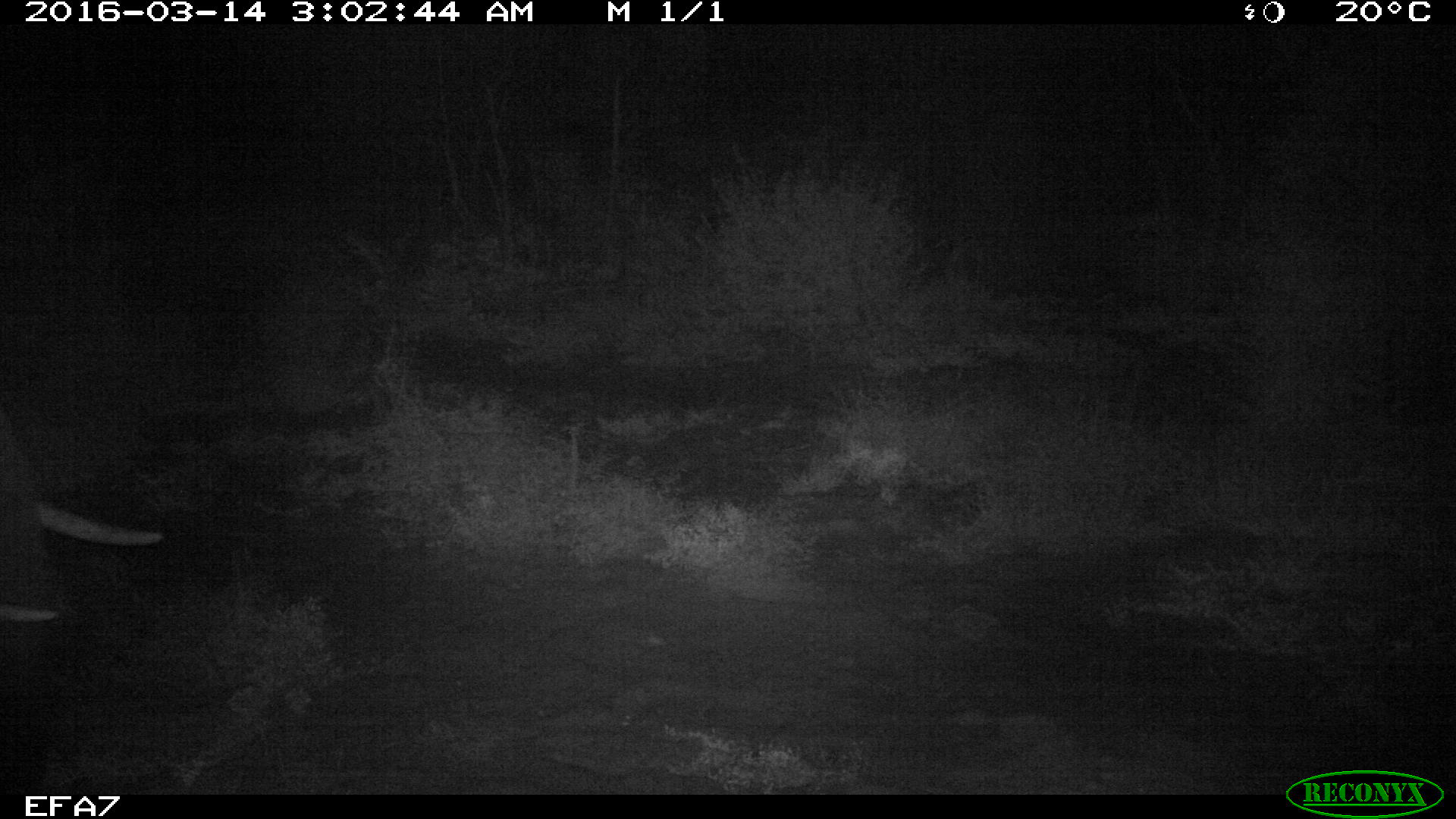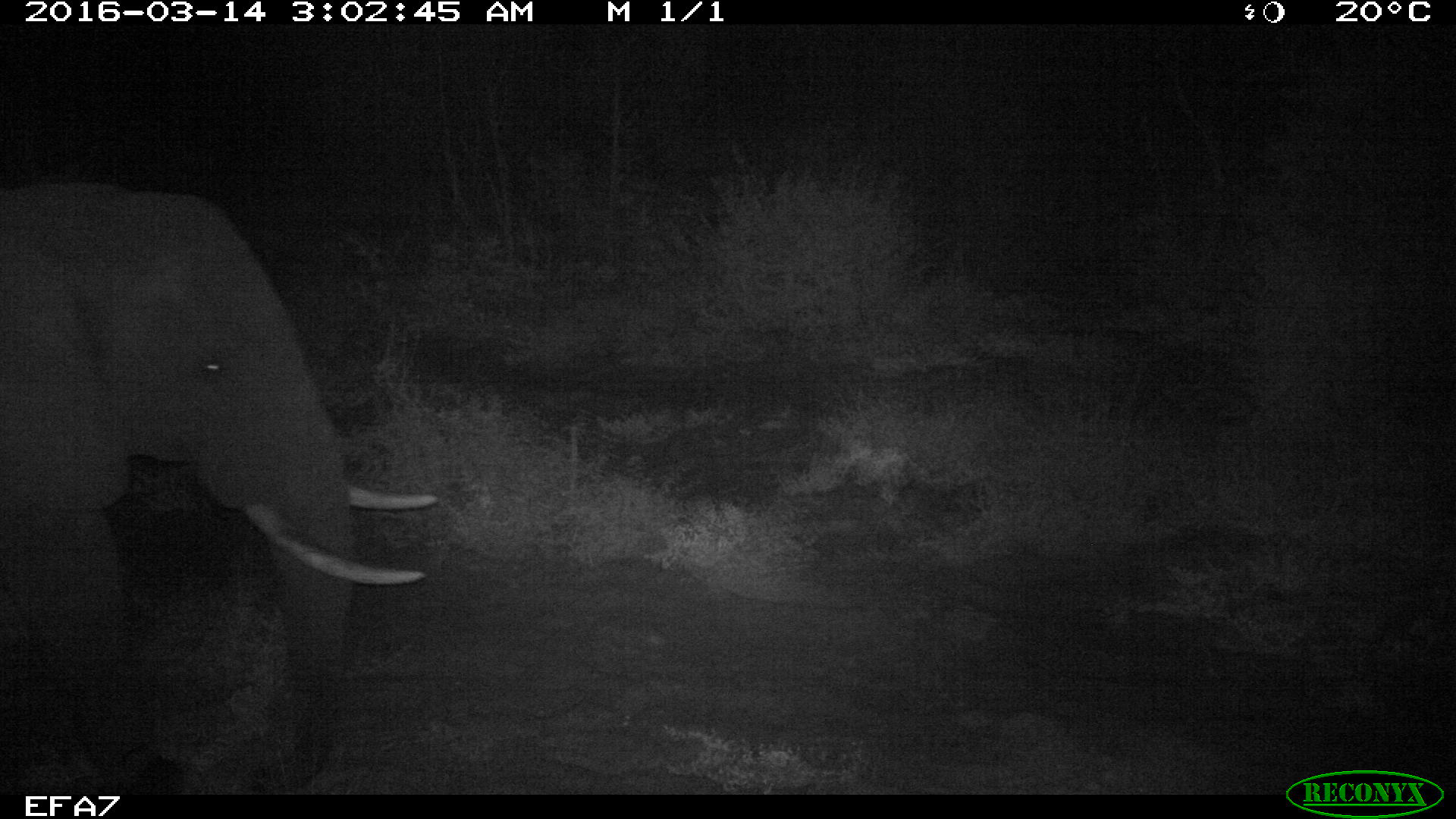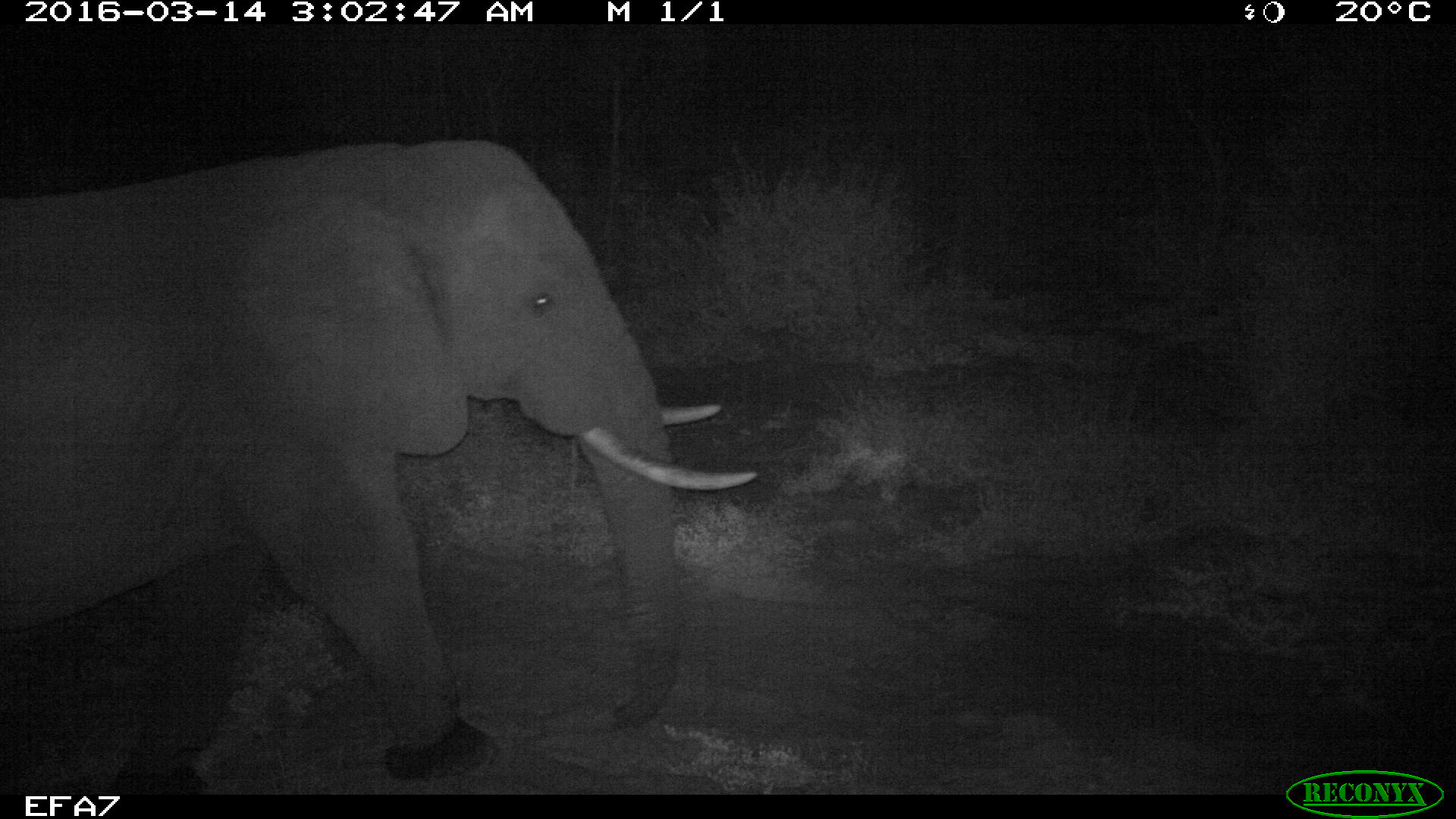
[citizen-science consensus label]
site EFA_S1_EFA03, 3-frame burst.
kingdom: Animalia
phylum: Chordata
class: Mammalia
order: Proboscidea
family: Elephantidae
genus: Loxodonta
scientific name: Loxodonta africana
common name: african bush elephant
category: elephant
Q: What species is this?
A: Elephant (african bush elephant) (Loxodonta africana).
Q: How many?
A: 1.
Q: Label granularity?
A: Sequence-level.